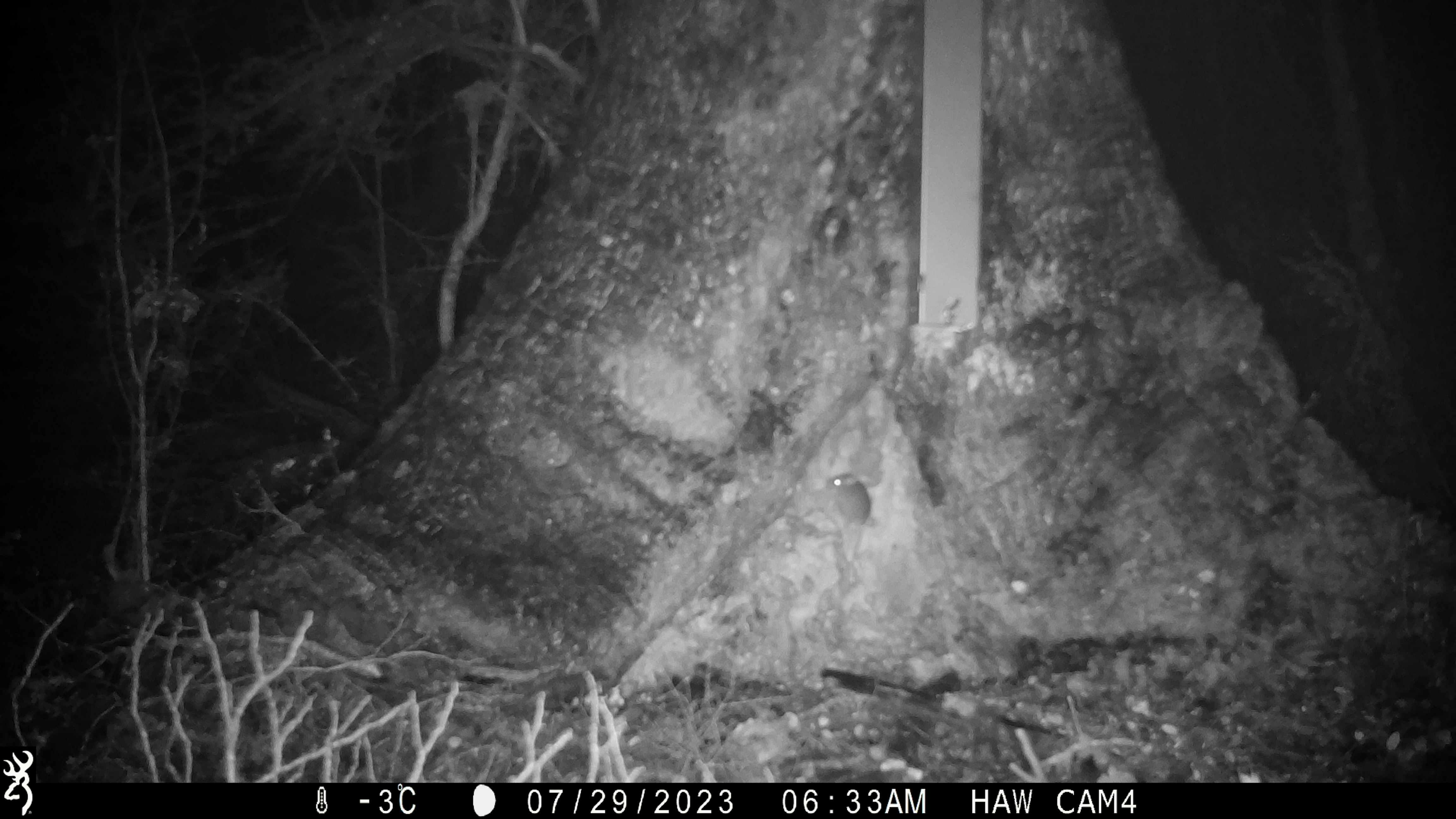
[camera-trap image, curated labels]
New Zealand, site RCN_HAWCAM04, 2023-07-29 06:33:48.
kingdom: Animalia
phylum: Chordata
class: Mammalia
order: Rodentia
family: Muridae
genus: Mus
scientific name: Mus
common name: mouse